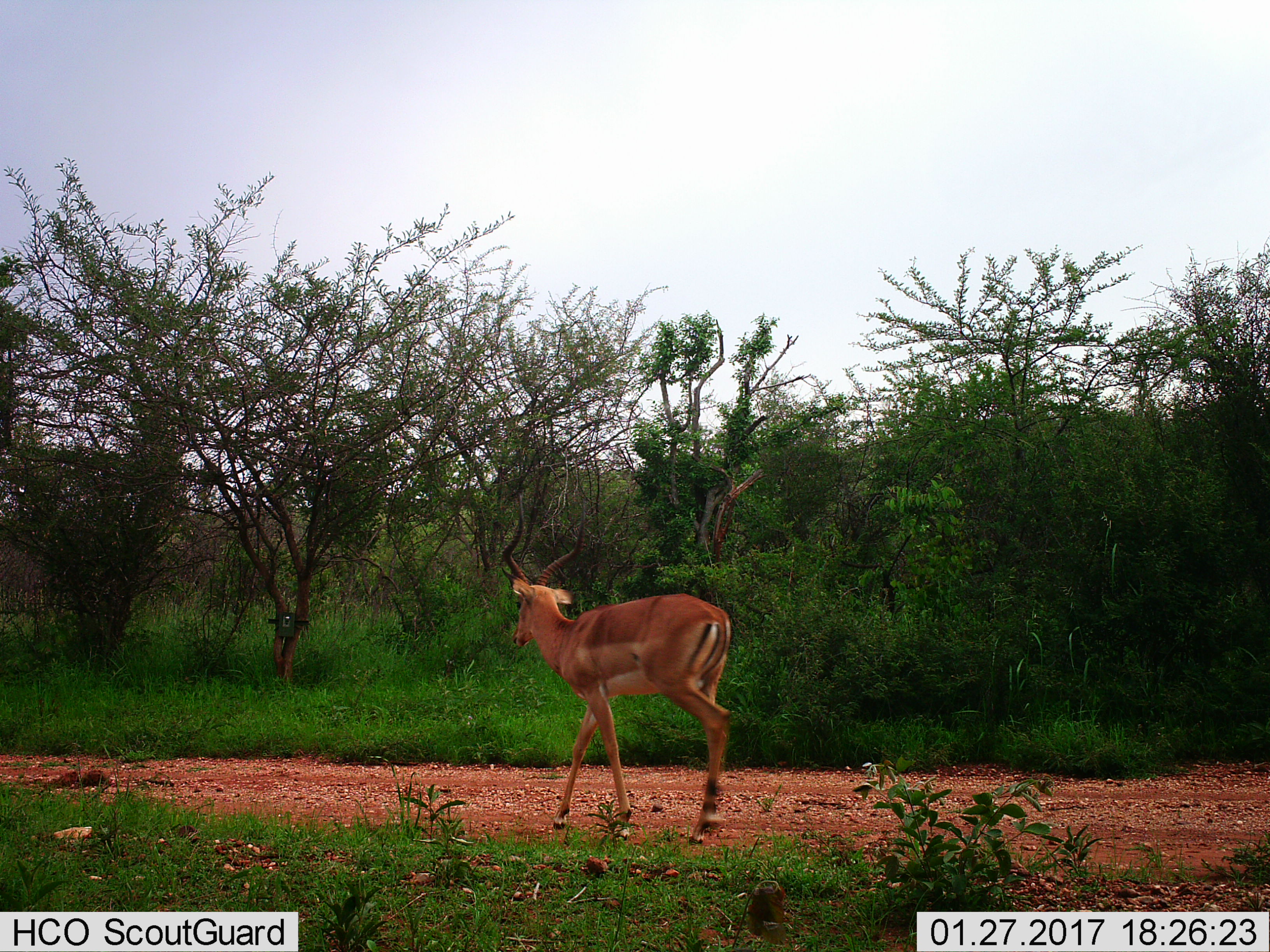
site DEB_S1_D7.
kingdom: Animalia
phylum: Chordata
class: Mammalia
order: Artiodactyla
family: Bovidae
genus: Aepyceros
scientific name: Aepyceros melampus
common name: impala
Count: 1.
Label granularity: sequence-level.